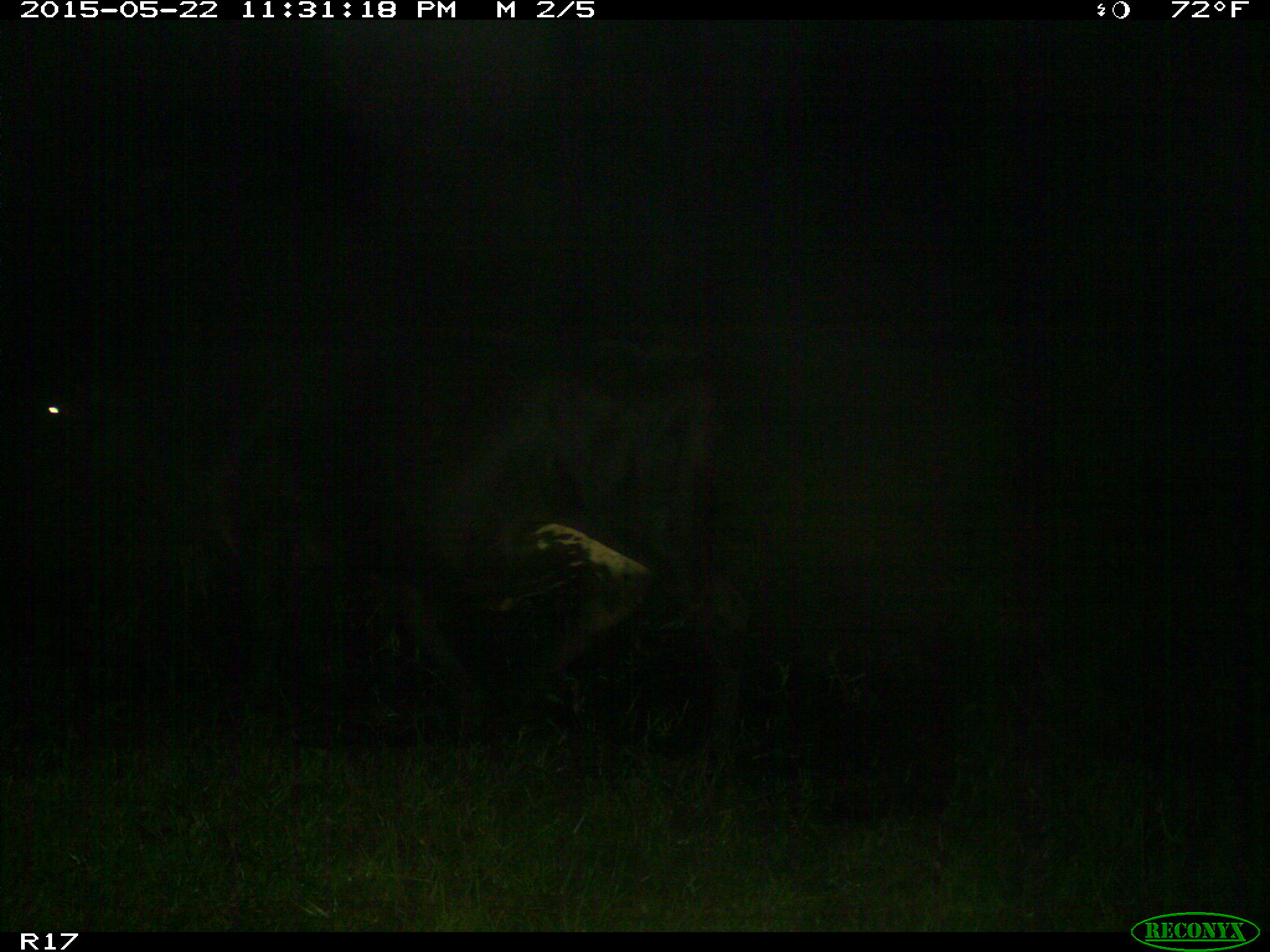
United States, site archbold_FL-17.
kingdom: Animalia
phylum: Chordata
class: Mammalia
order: Artiodactyla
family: Bovidae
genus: Bos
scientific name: Bos taurus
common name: domestic cow